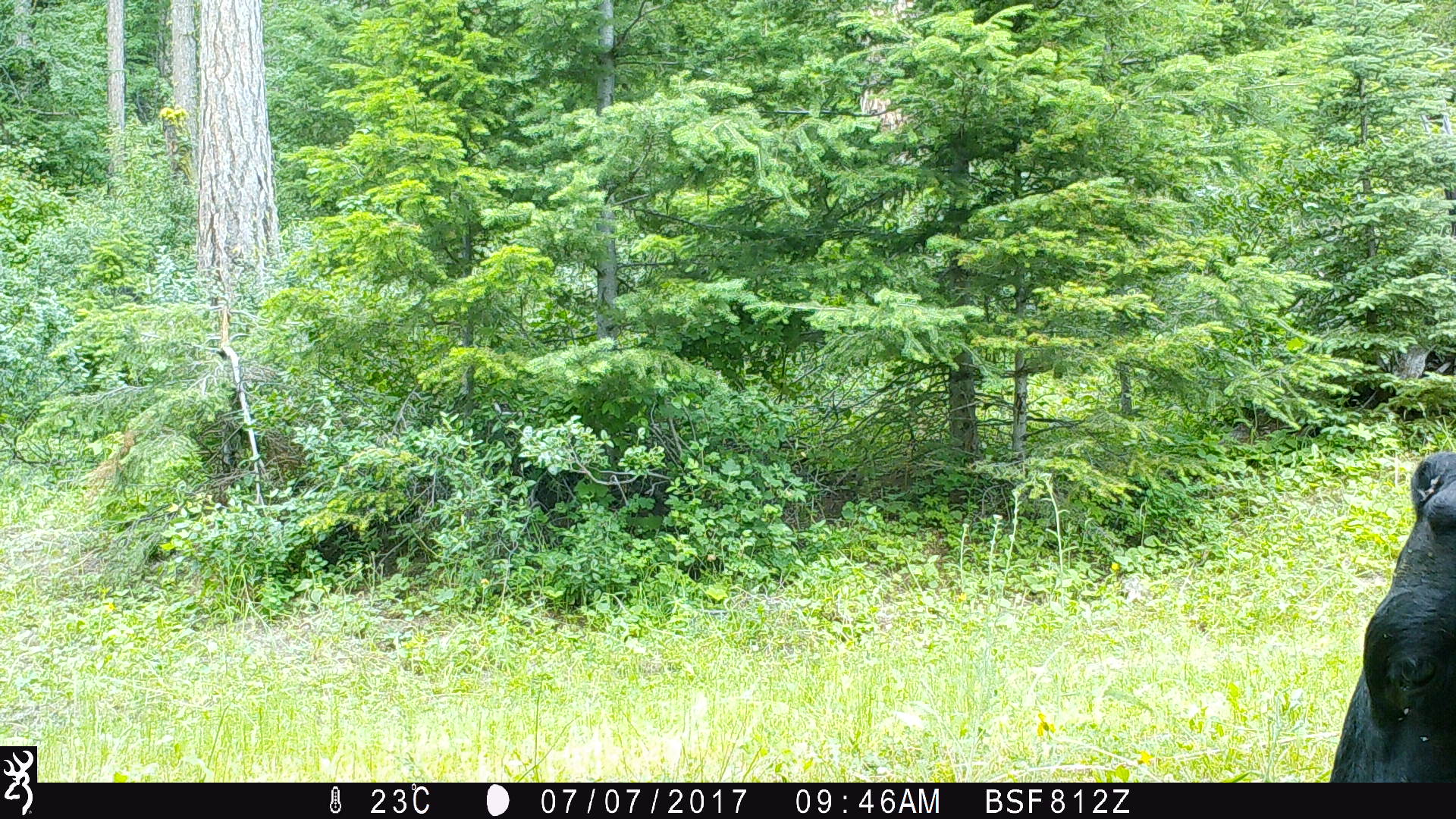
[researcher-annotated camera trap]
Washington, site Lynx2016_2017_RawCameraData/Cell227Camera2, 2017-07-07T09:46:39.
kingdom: Animalia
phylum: Chordata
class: Mammalia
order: Artiodactyla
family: Bovidae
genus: Bos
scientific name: Bos taurus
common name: domestic cattle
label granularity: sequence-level